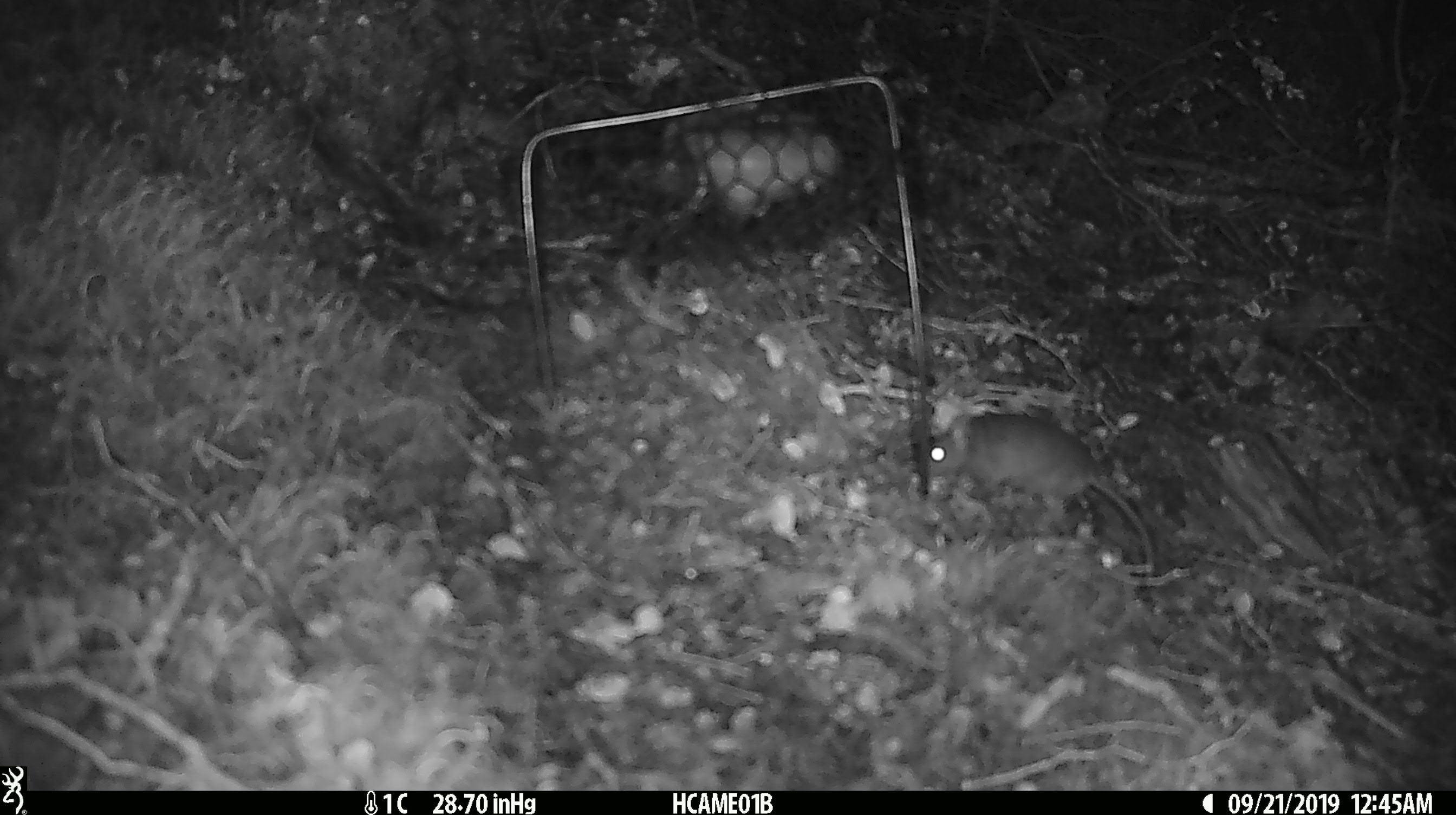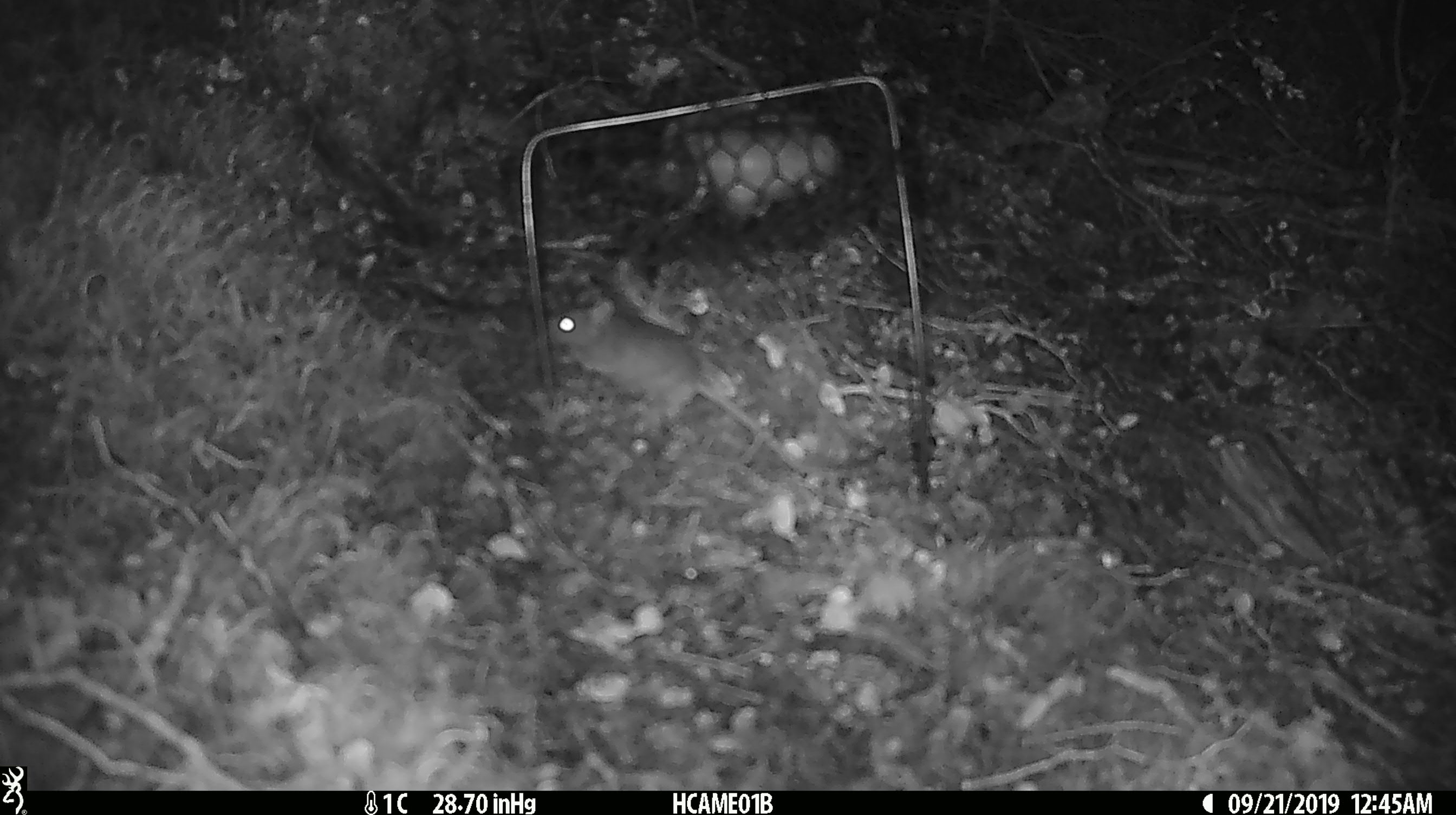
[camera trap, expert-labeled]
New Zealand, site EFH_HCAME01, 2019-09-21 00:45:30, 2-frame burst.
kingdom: Animalia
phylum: Chordata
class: Mammalia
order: Rodentia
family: Muridae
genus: Mus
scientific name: Mus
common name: mouse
Mouse (Mus).